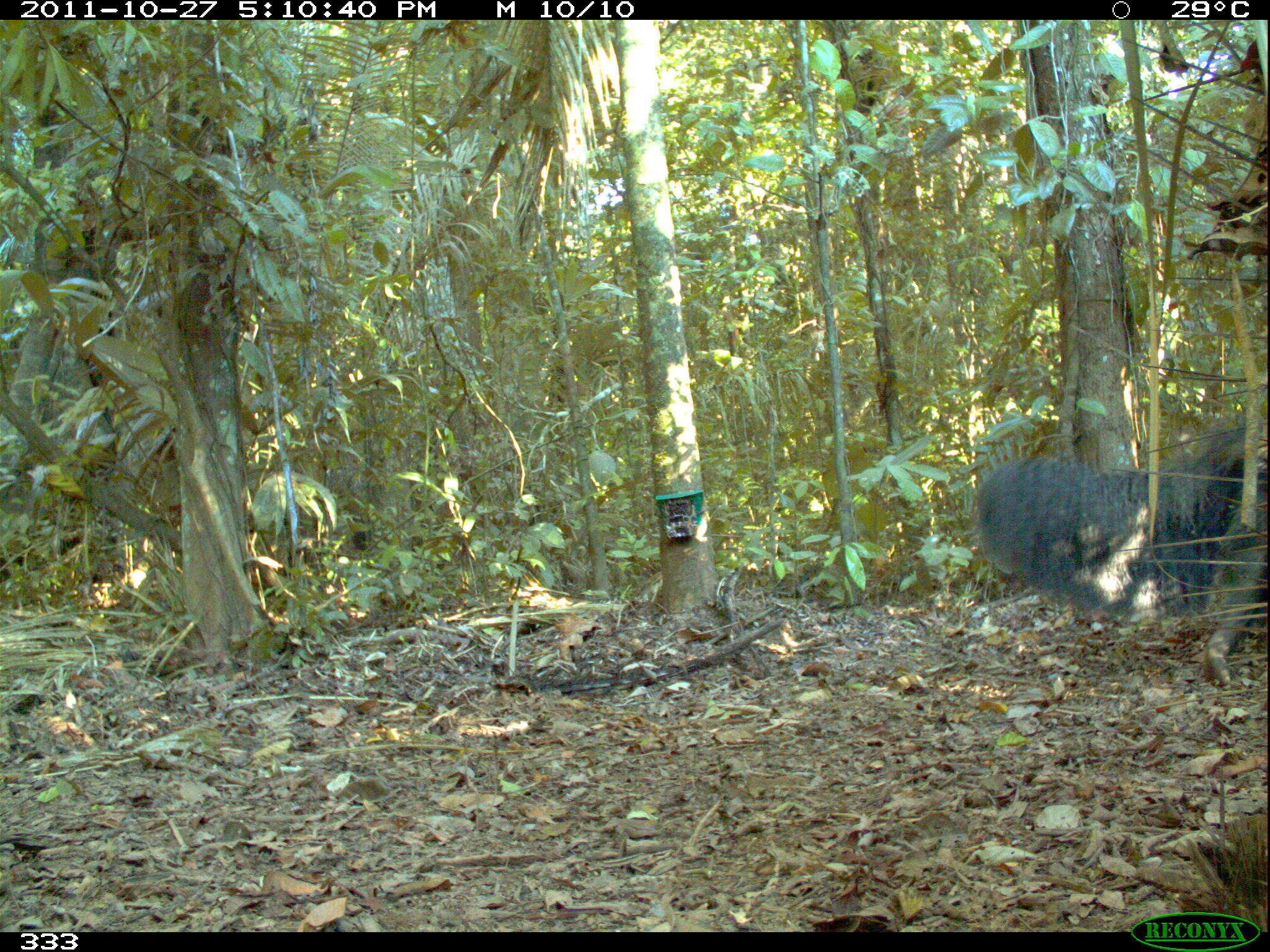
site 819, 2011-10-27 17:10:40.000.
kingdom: Animalia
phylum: Chordata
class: Mammalia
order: Pilosa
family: Myrmecophagidae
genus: Myrmecophaga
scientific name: Myrmecophaga tridactyla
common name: giant anteater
Myrmecophaga tridactyla (giant anteater).